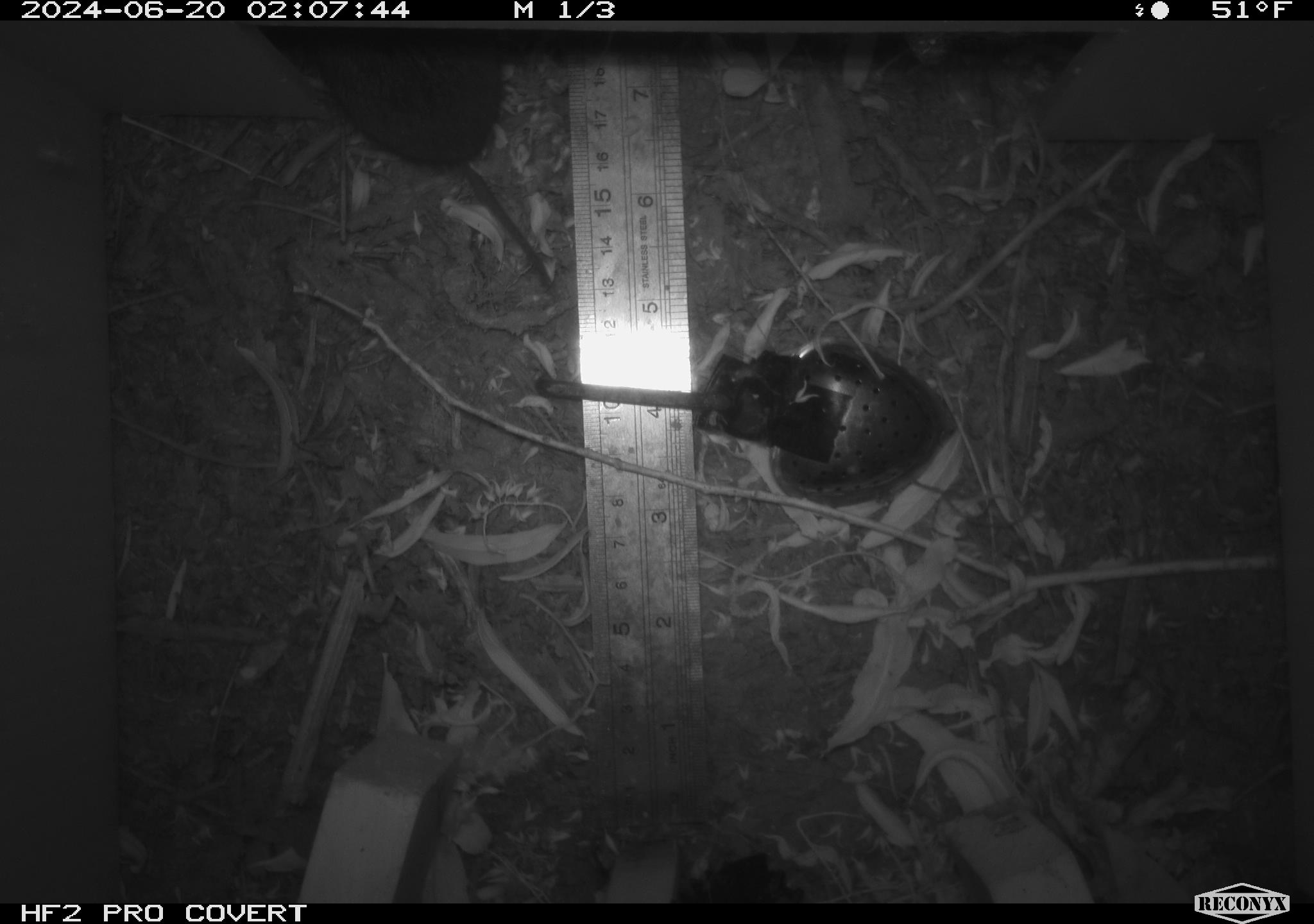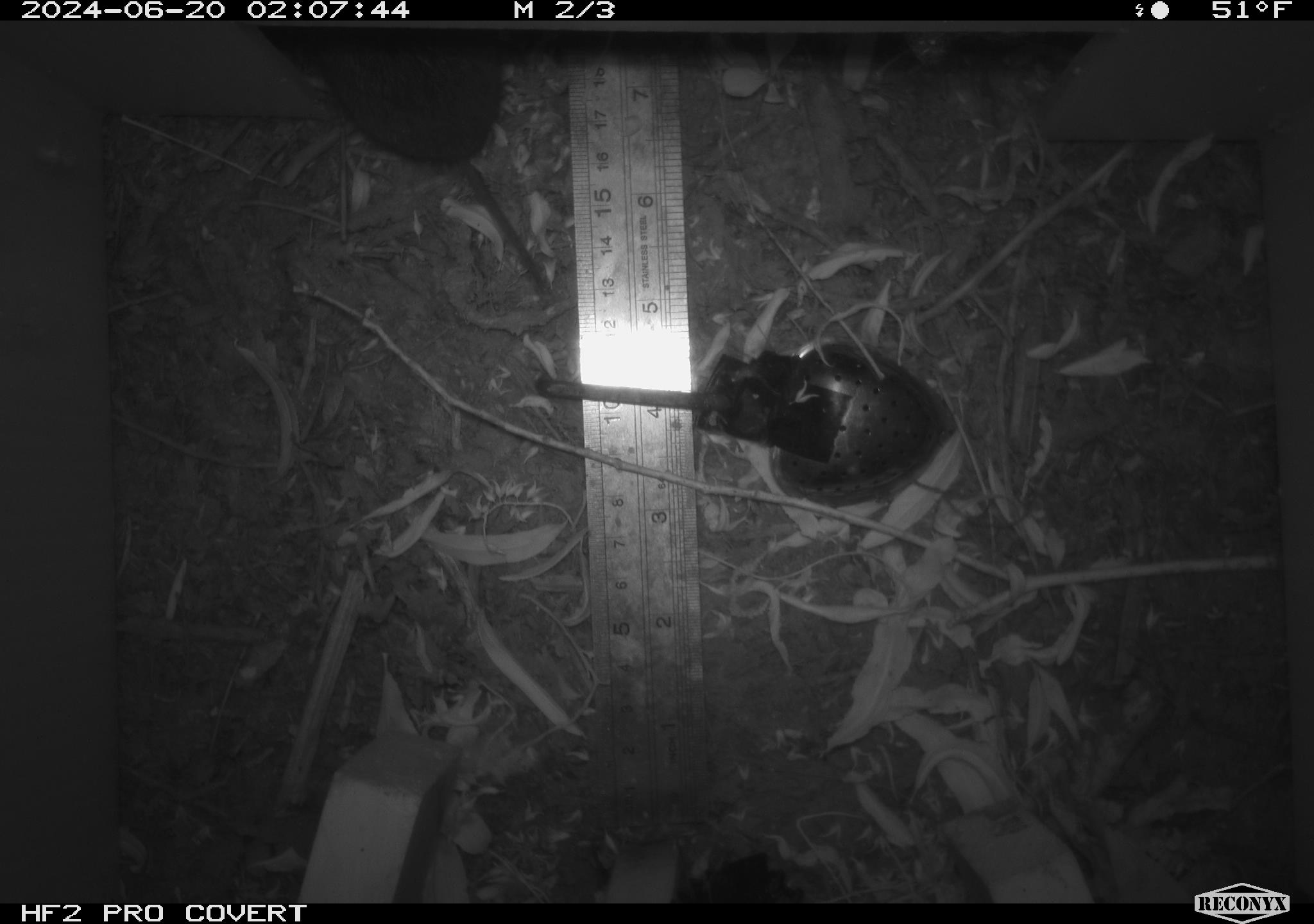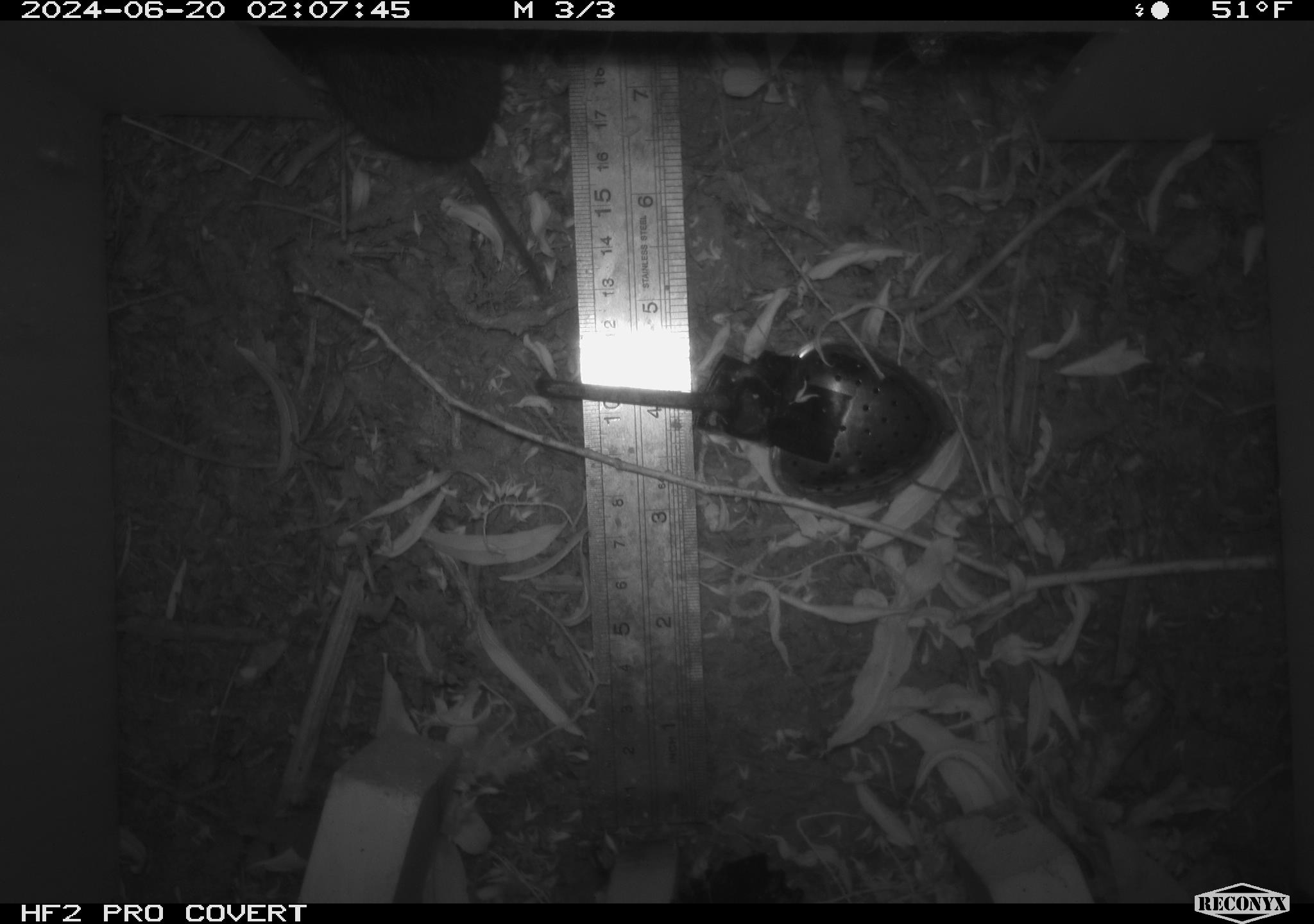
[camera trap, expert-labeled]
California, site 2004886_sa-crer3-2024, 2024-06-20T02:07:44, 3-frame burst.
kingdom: Animalia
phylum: Chordata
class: Mammalia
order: Rodentia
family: Cricetidae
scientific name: Arvicolinae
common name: voles, lemmings, and muskrats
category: arvicolinae subfamily